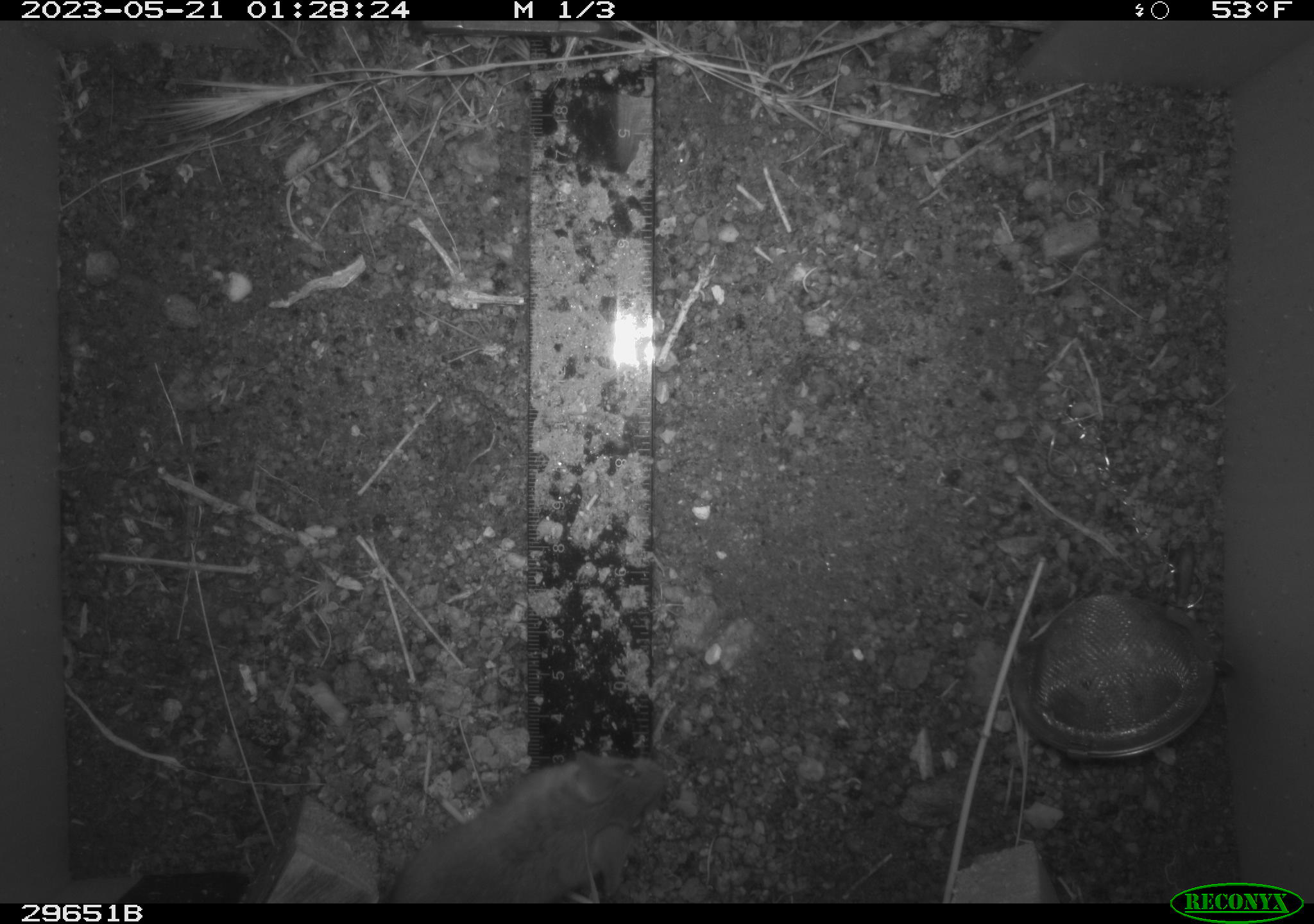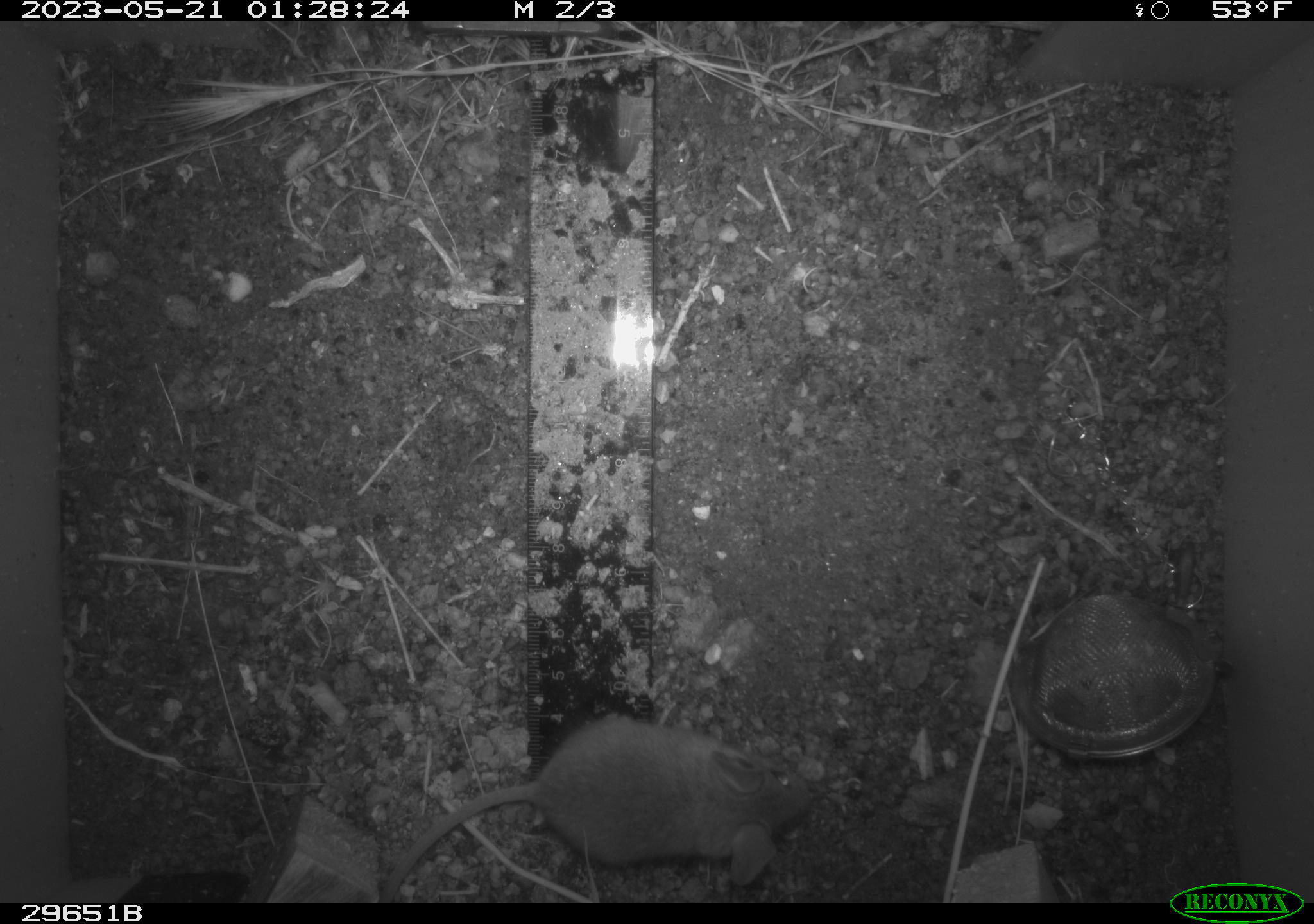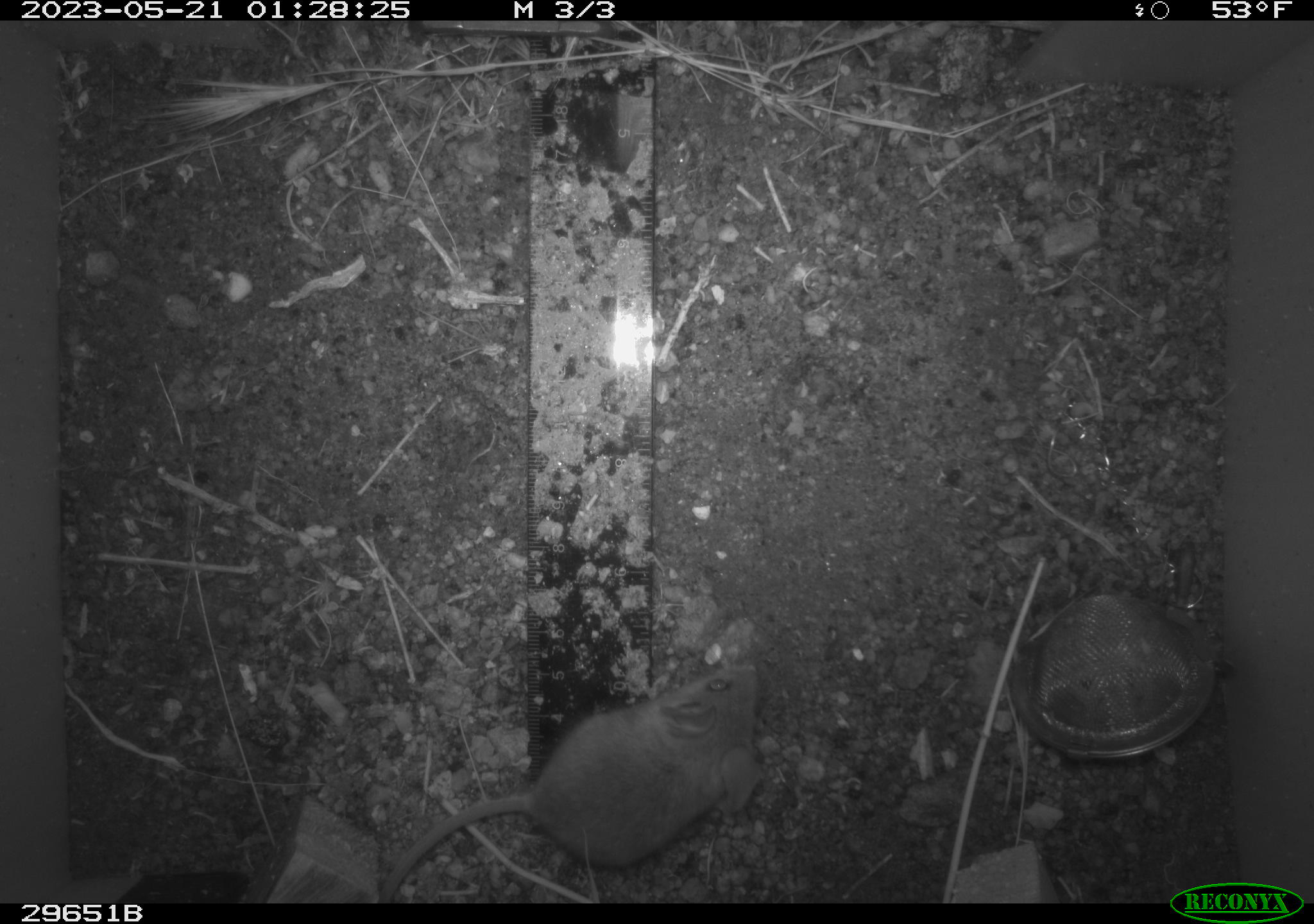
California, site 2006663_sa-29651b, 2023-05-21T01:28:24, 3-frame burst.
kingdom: Animalia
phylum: Chordata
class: Mammalia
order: Rodentia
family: Cricetidae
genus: Peromyscus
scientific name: Peromyscus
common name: deer mice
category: peromyscus species